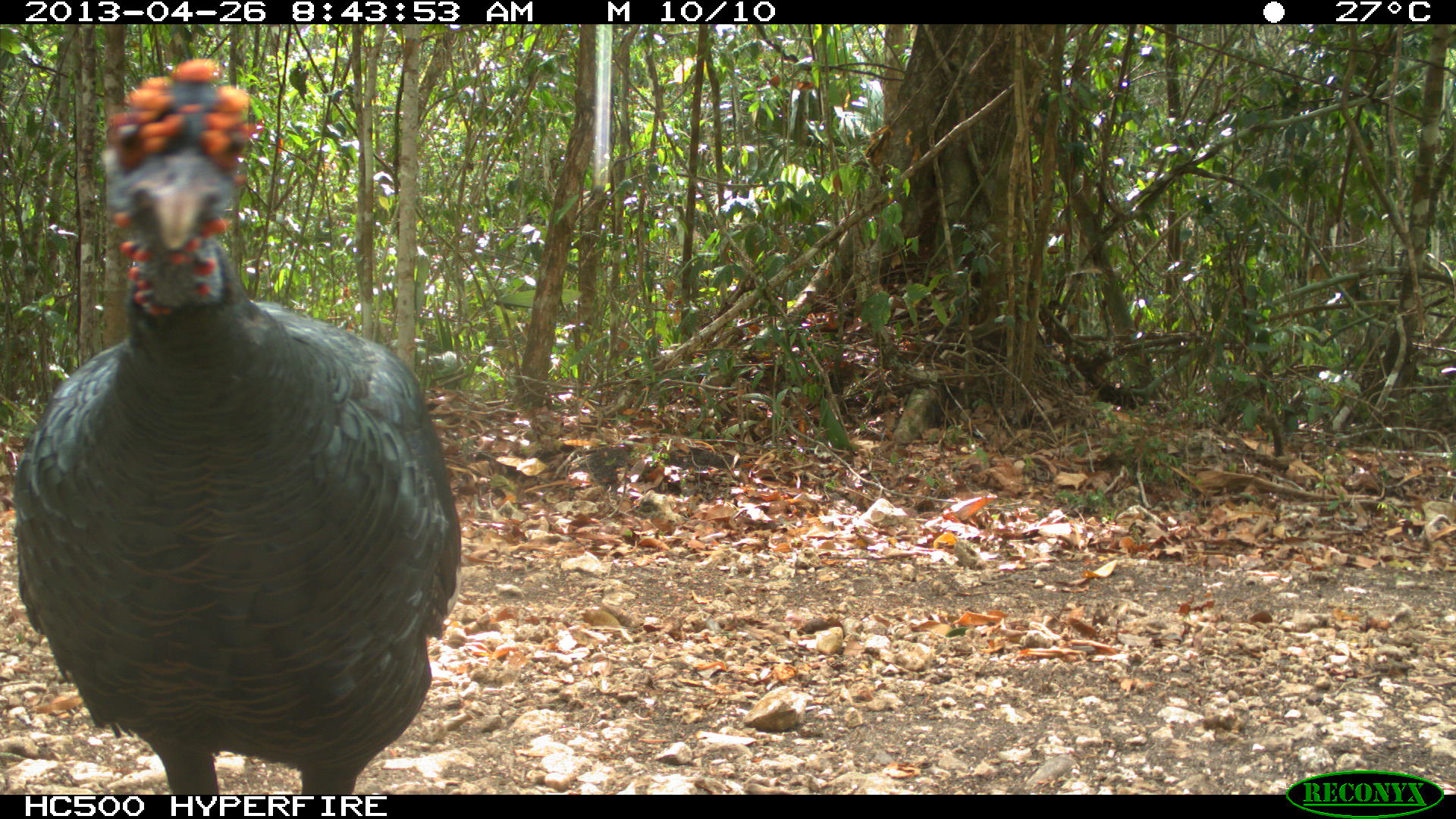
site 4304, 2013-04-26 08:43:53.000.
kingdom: Animalia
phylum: Chordata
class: Aves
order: Galliformes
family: Phasianidae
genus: Meleagris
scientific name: Meleagris ocellata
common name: ocellated turkey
Meleagris ocellata (ocellated turkey), count 1, sex male.